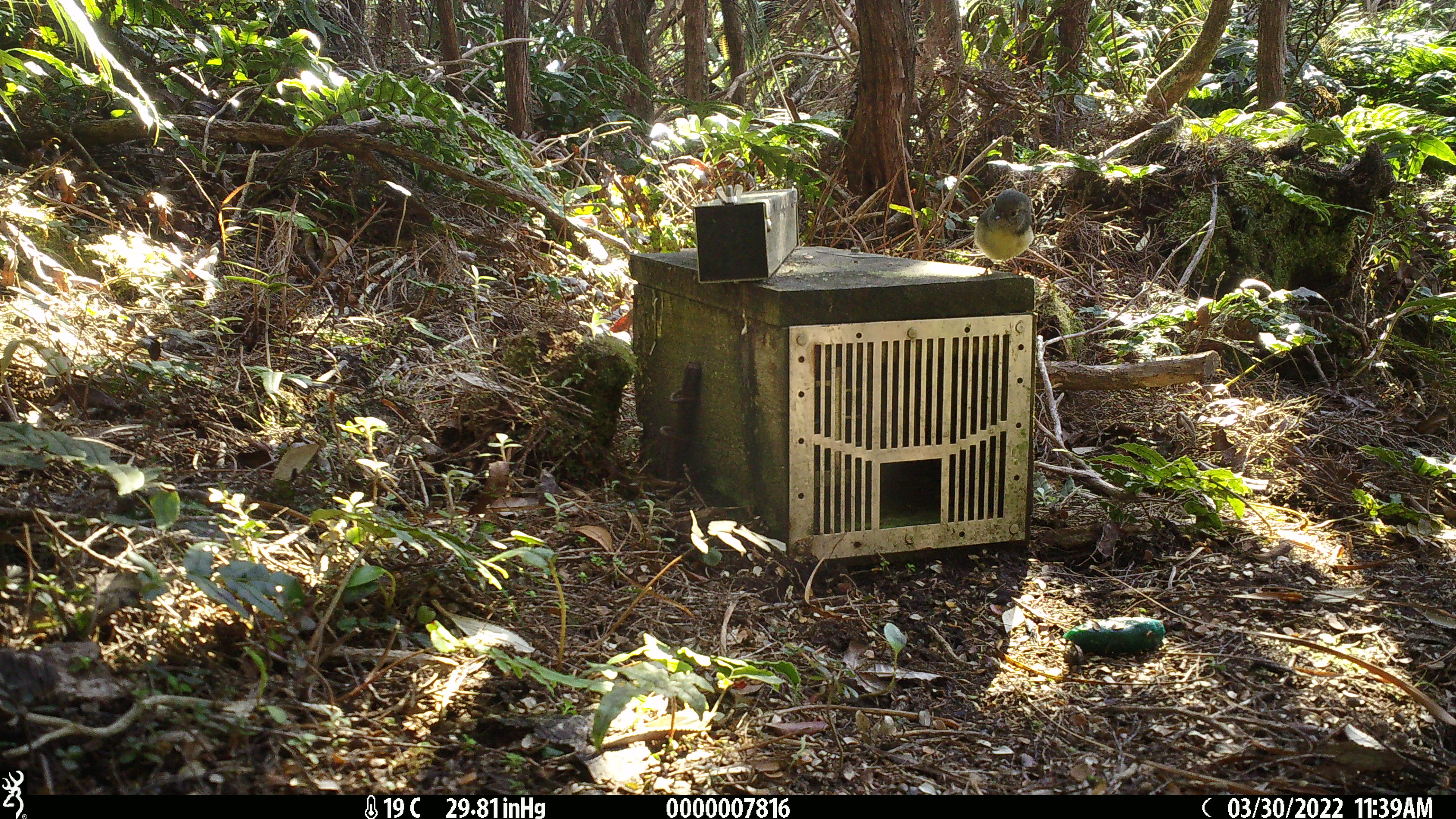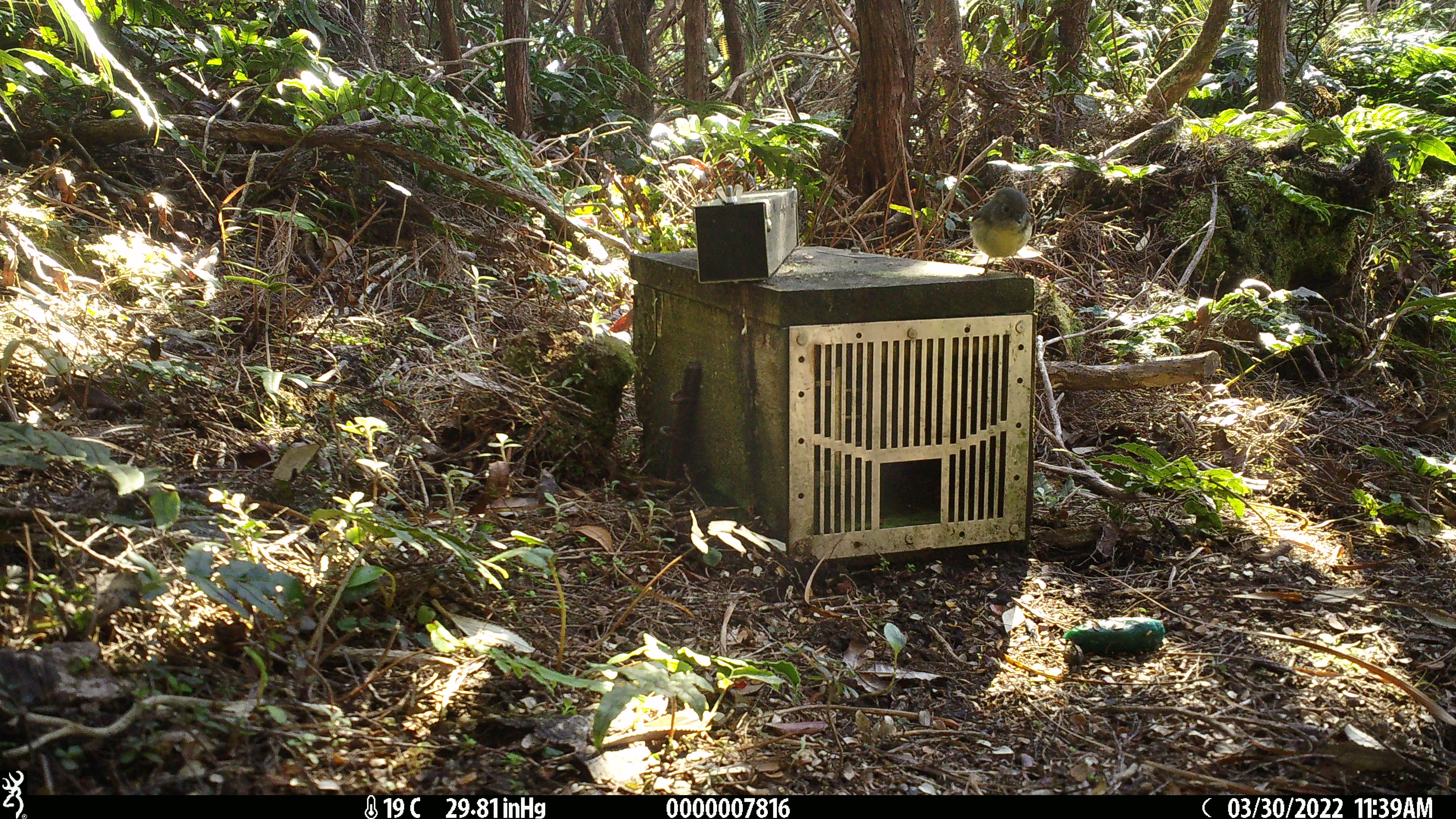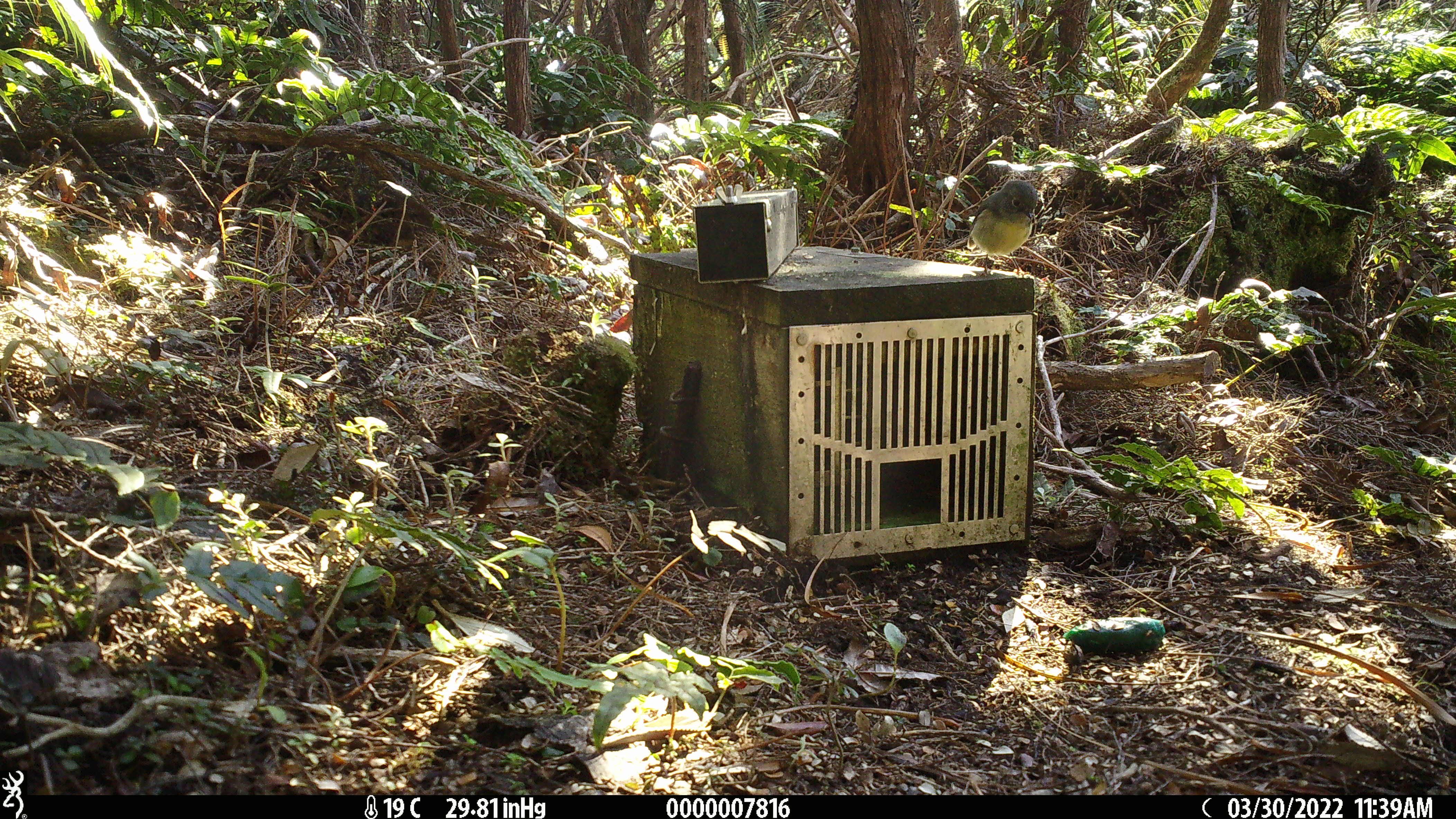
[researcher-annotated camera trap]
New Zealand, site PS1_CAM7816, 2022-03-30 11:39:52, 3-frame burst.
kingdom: Animalia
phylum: Chordata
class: Aves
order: Passeriformes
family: Petroicidae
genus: Petroica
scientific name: Petroica macrocephala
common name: tomtit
Tomtit (Petroica macrocephala).